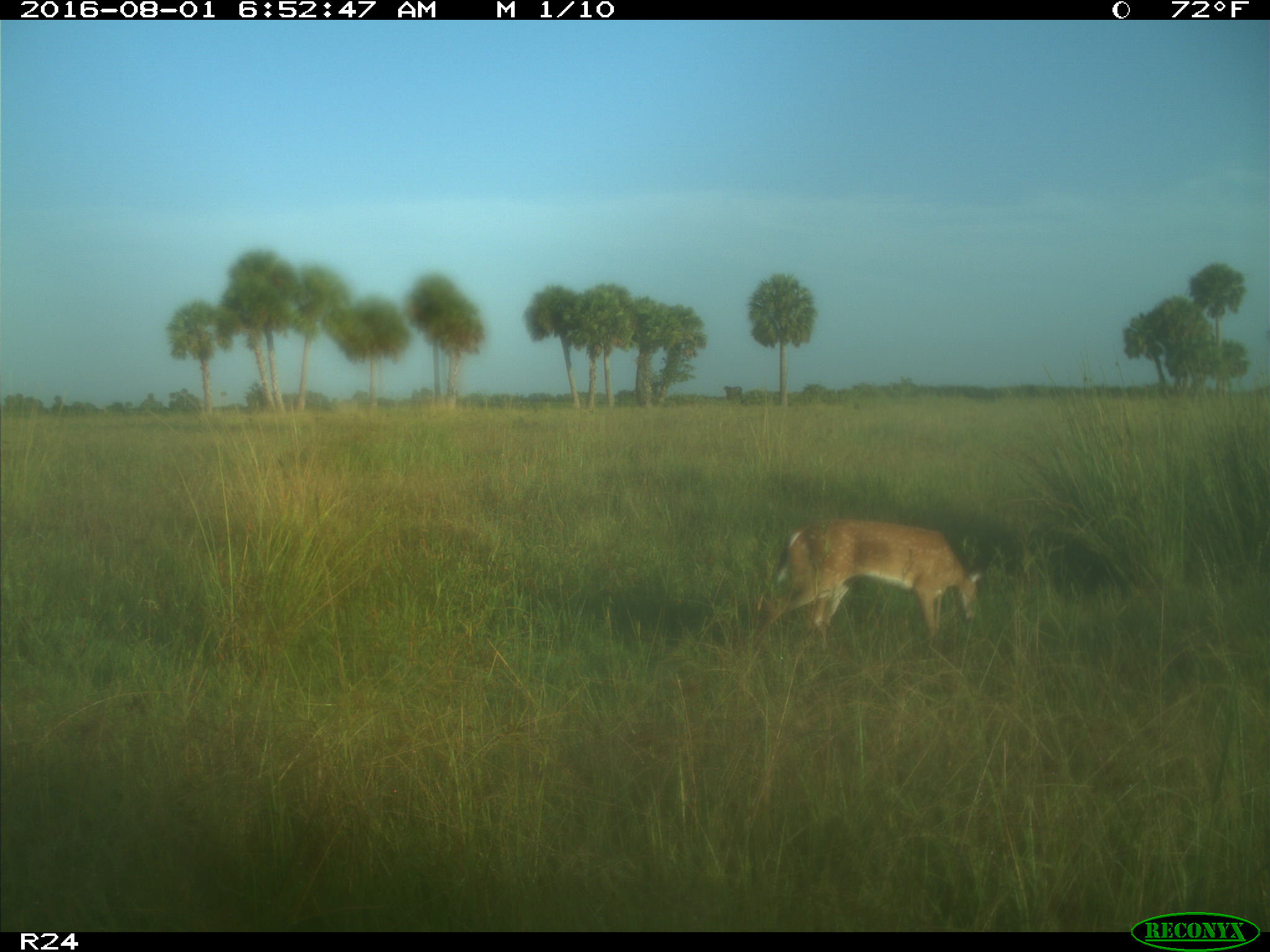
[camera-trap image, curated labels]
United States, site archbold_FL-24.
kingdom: Animalia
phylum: Chordata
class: Mammalia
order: Artiodactyla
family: Cervidae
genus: Odocoileus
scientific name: Odocoileus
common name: deer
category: unidentified deer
Unidentified deer (deer) (Odocoileus).